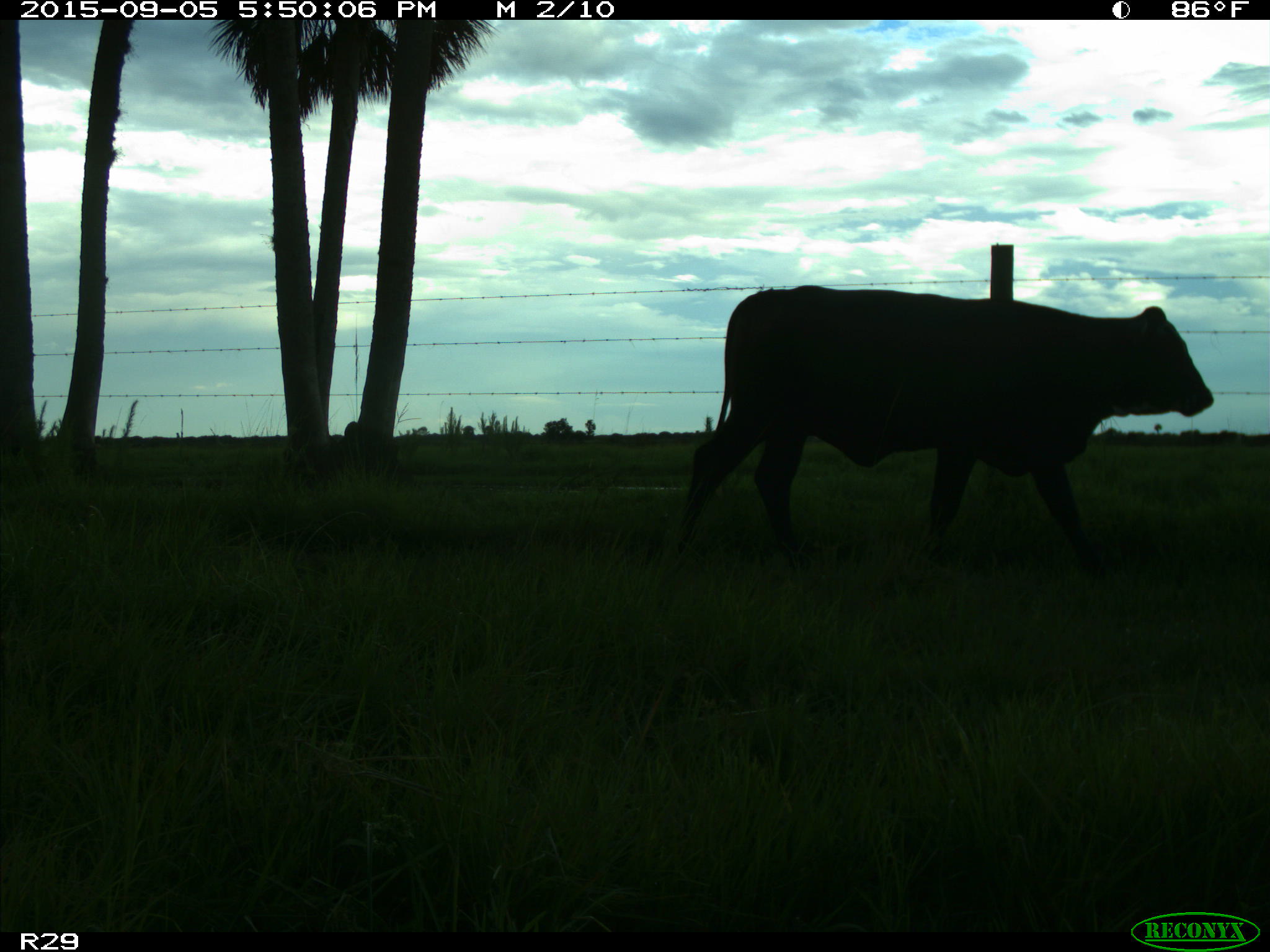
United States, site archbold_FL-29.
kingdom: Animalia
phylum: Chordata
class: Mammalia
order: Artiodactyla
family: Bovidae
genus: Bos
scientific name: Bos taurus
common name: domestic cow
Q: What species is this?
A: Bos taurus (domestic cow).